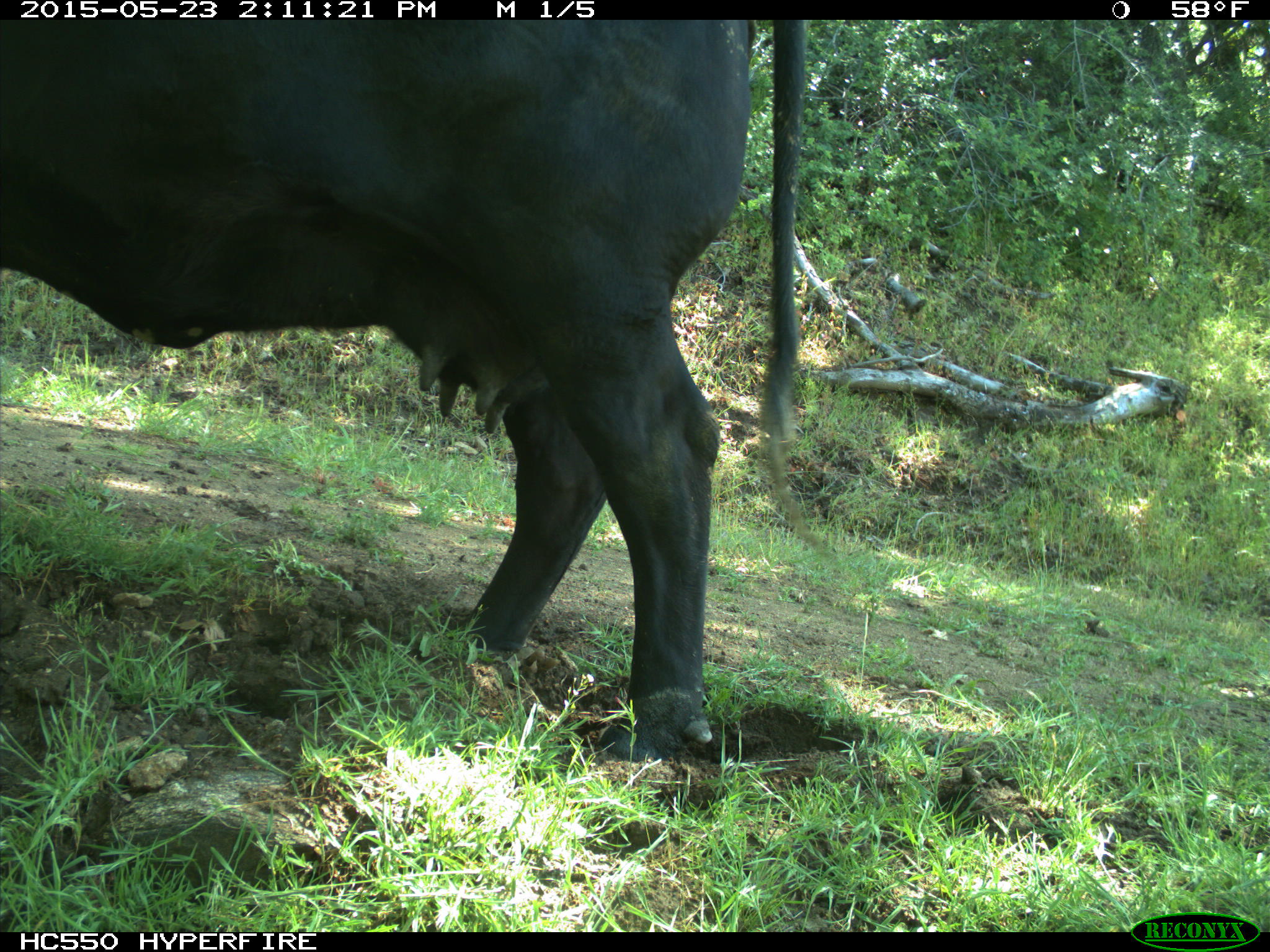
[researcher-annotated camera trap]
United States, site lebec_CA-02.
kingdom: Animalia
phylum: Chordata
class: Mammalia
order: Artiodactyla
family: Bovidae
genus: Bos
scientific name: Bos taurus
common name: domestic cow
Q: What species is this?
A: Bos taurus (domestic cow).